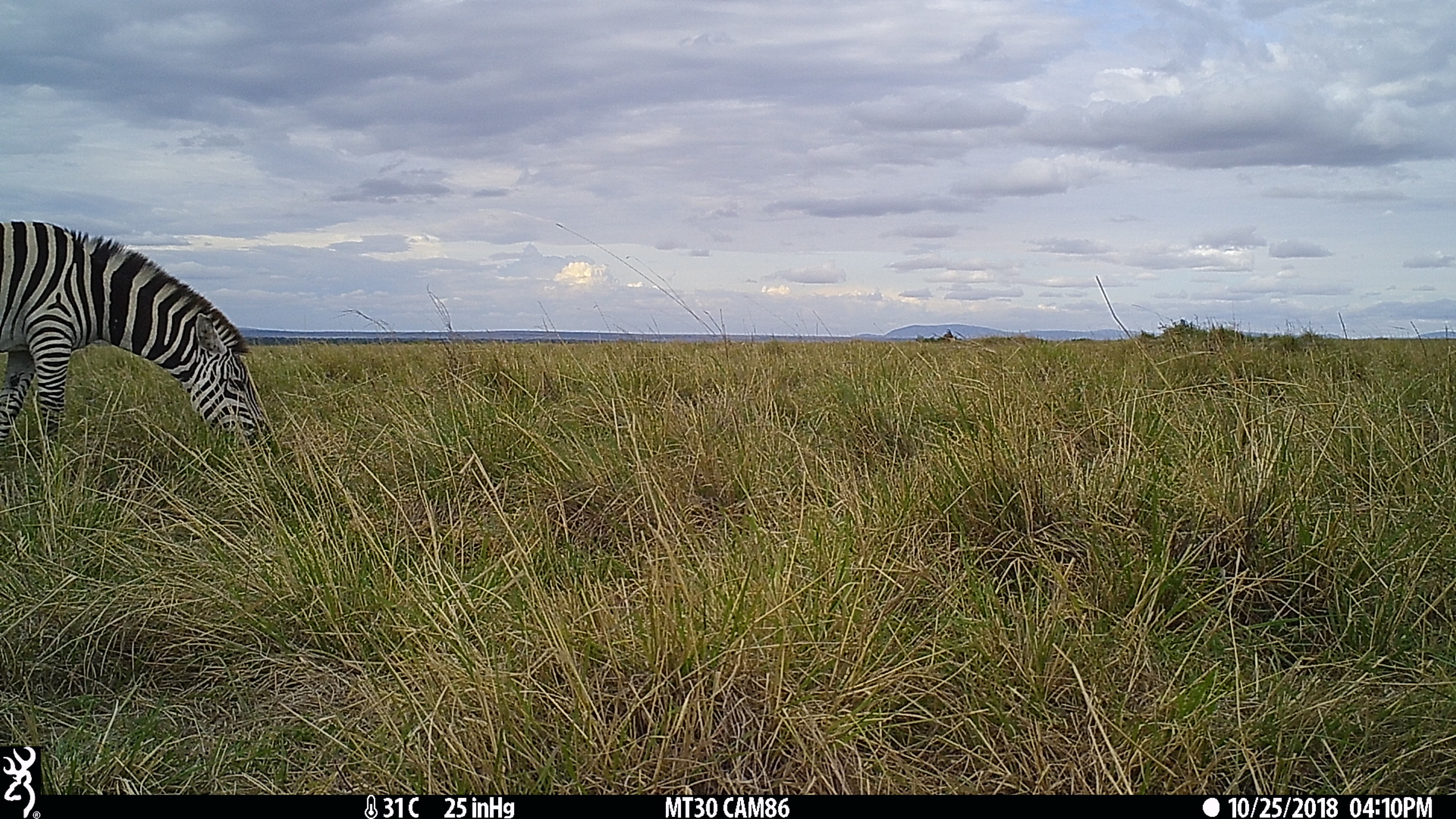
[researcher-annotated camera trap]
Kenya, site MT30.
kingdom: Animalia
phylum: Chordata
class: Mammalia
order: Perissodactyla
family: Equidae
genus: Equus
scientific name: Equus quagga burchellii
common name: burchell's zebra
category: zebra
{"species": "zebra (burchell's zebra) (Equus quagga burchellii)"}